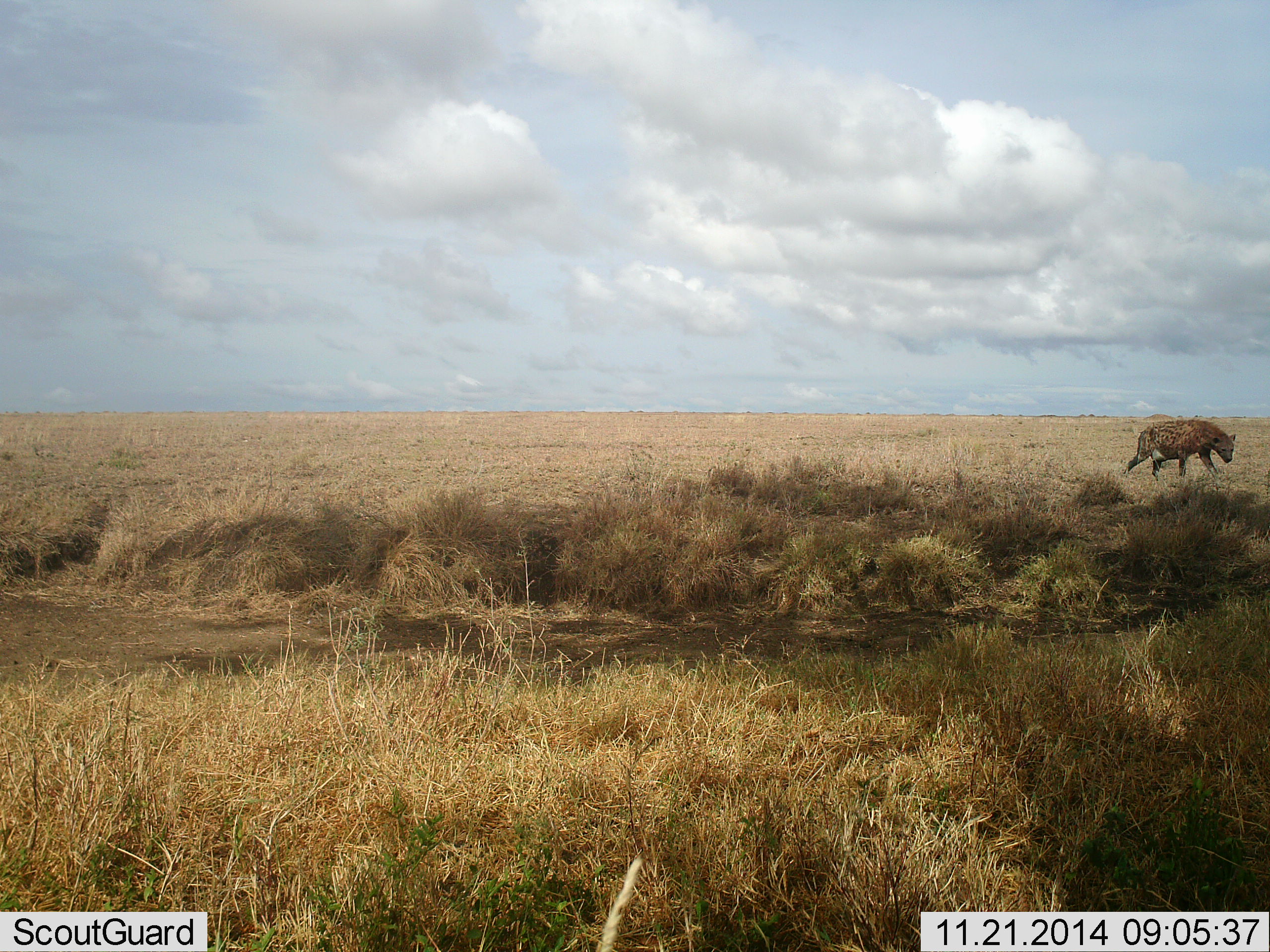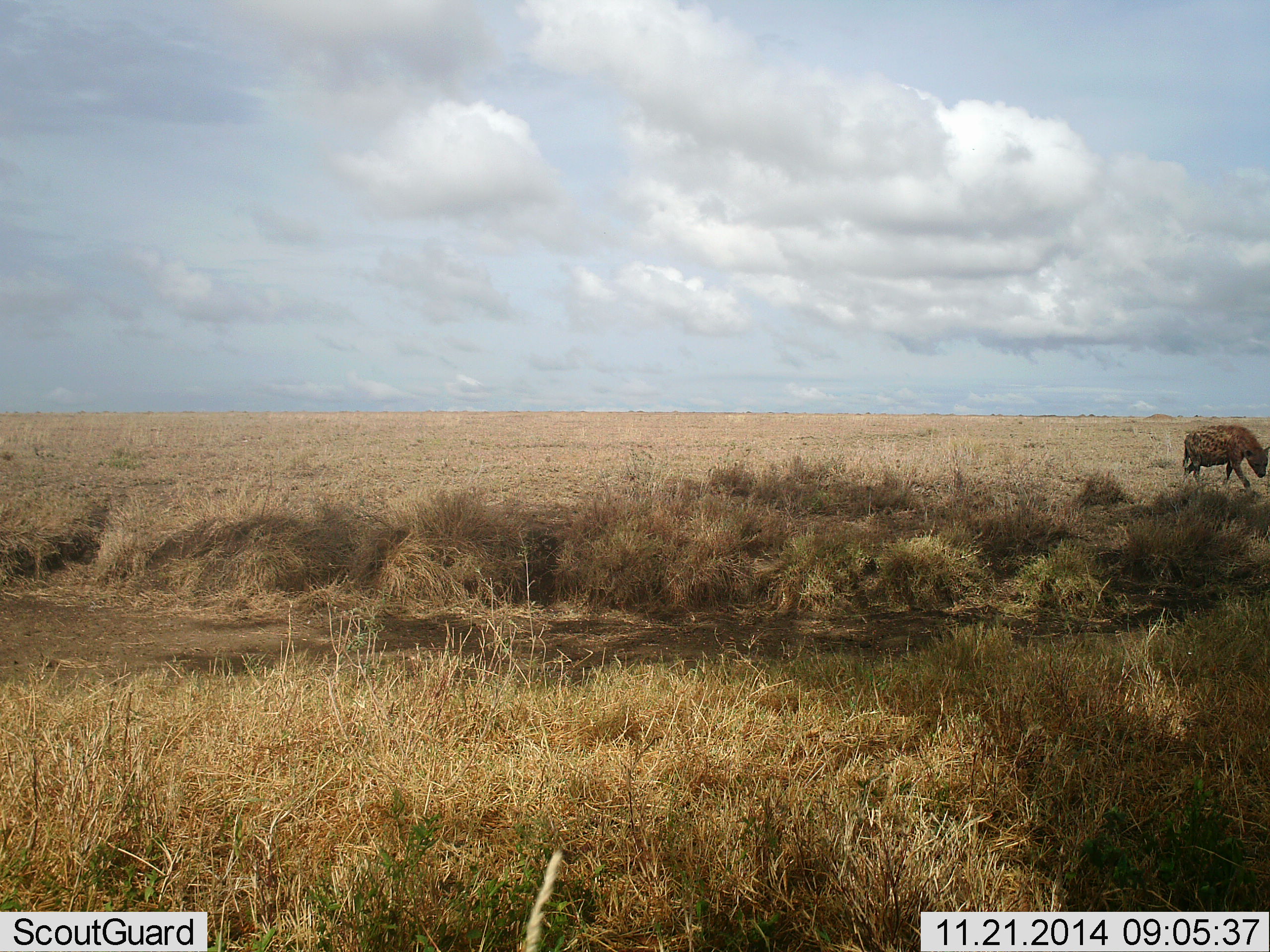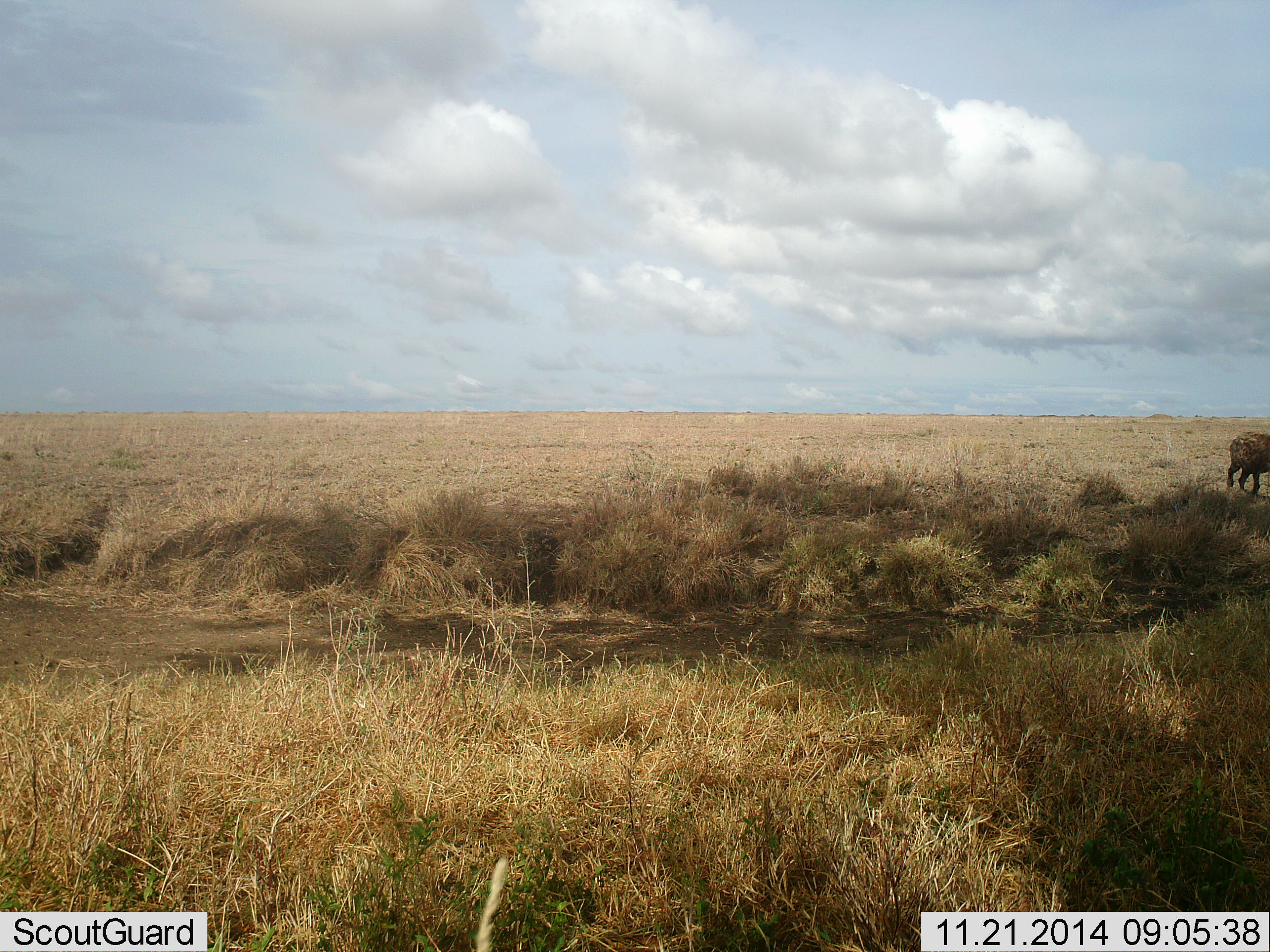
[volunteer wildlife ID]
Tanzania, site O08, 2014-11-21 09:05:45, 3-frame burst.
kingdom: Animalia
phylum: Chordata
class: Mammalia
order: Carnivora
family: Hyaenidae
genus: Crocuta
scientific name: Crocuta crocuta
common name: spotted hyena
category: hyenaspotted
Hyenaspotted (spotted hyena) (Crocuta crocuta), count 1. Behavior (volunteer vote fractions): standing 0%, resting 0%, moving 100%, interacting 0%. Young present (vote fraction): 0%. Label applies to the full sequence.